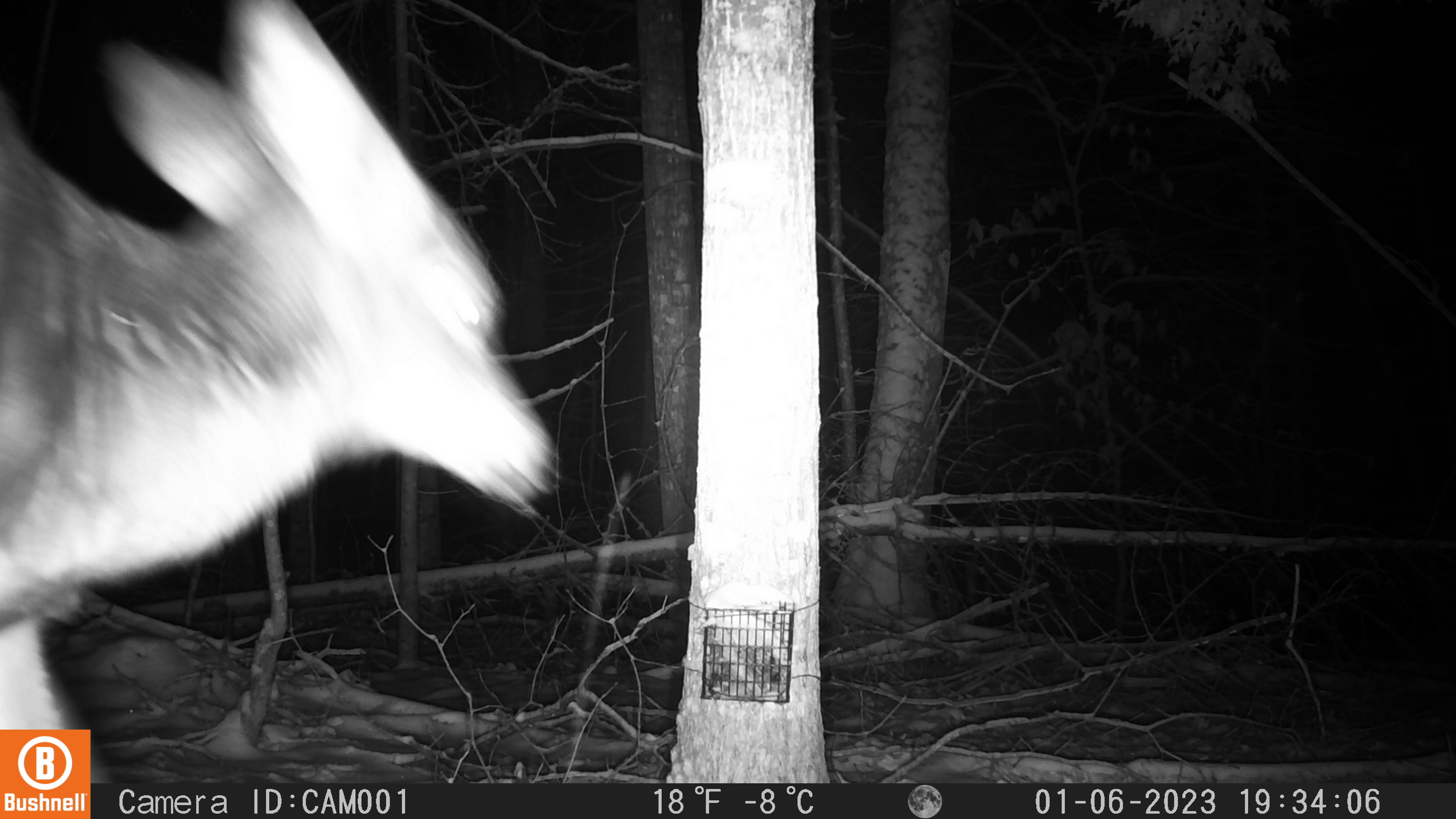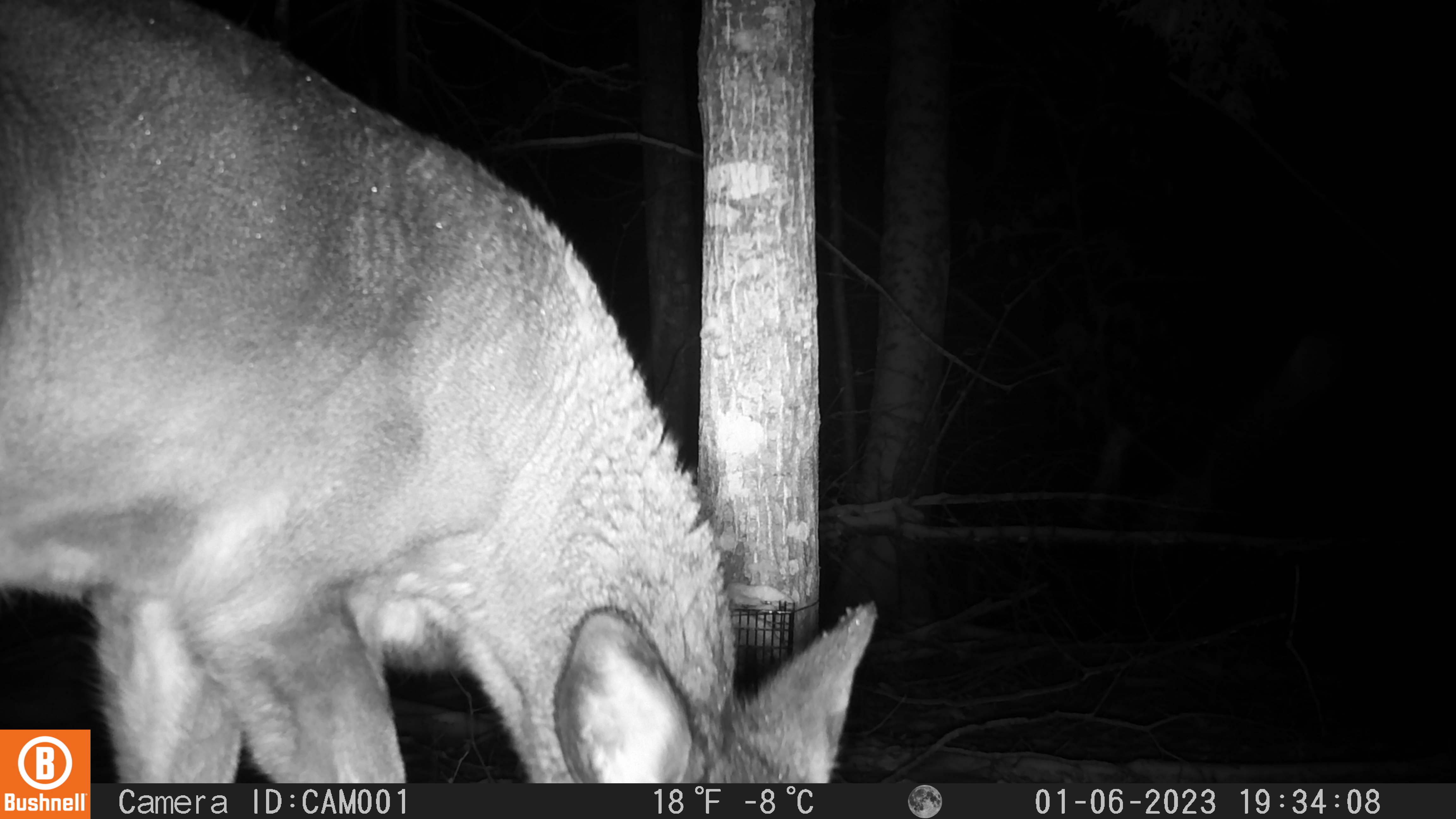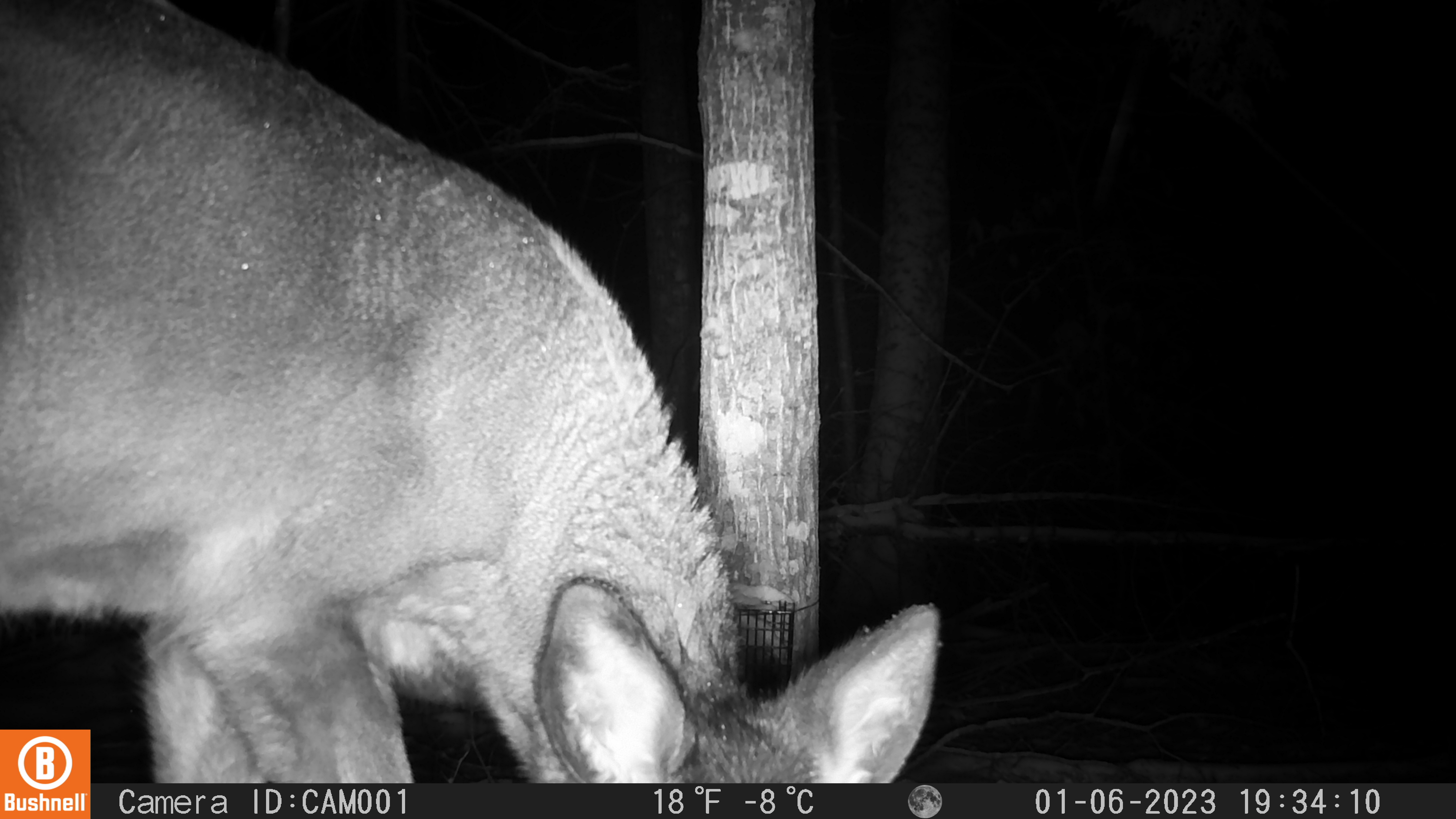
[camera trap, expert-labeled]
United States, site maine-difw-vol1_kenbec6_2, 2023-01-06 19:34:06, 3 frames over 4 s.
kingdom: Animalia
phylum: Chordata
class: Mammalia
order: Artiodactyla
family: Cervidae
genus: Odocoileus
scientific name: Odocoileus virginianus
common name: white-tailed deer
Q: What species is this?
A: White-tailed deer (Odocoileus virginianus).